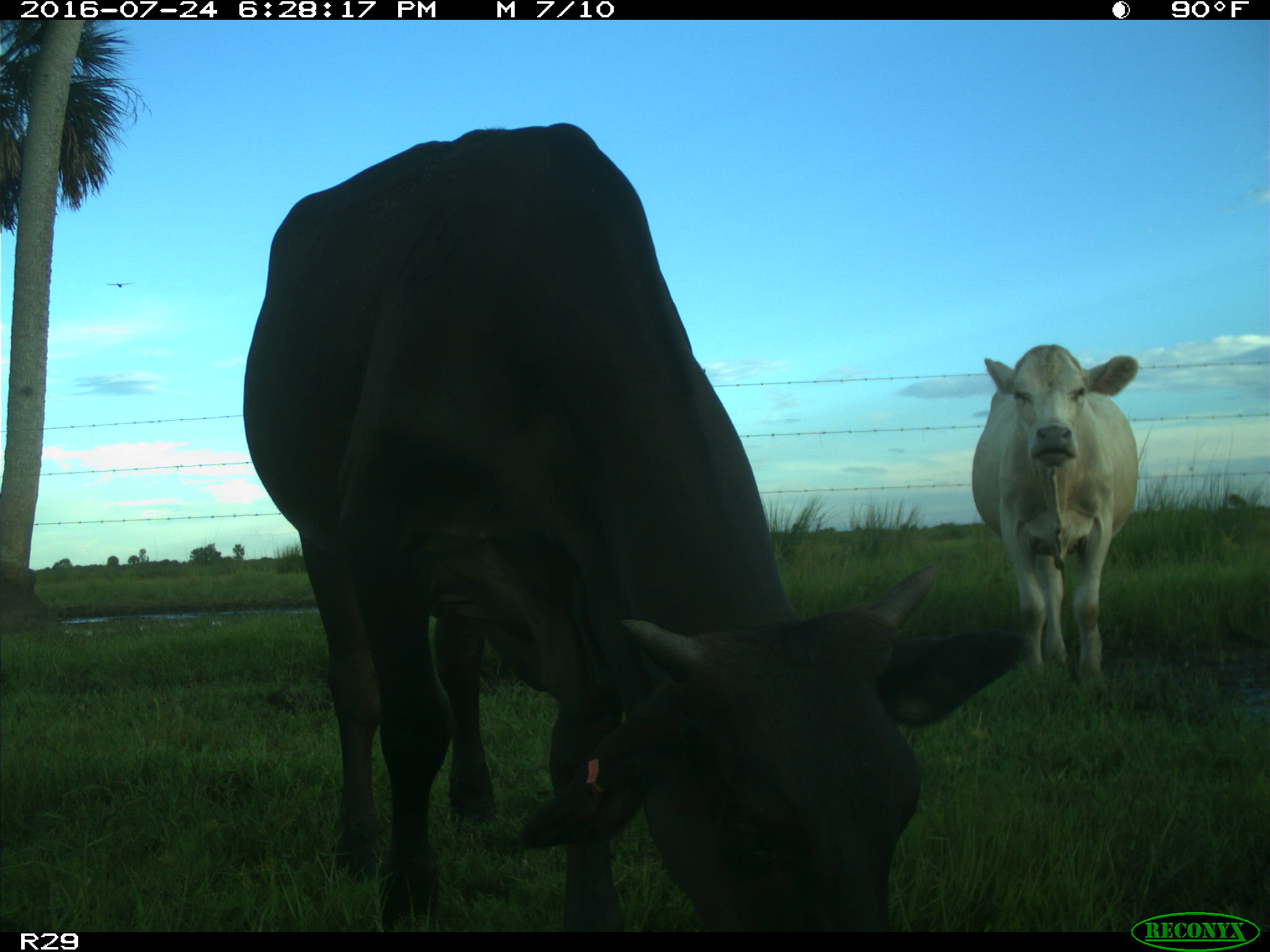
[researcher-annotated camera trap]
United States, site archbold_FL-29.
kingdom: Animalia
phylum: Chordata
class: Mammalia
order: Artiodactyla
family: Bovidae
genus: Bos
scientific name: Bos taurus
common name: domestic cow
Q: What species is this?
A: Bos taurus (domestic cow).